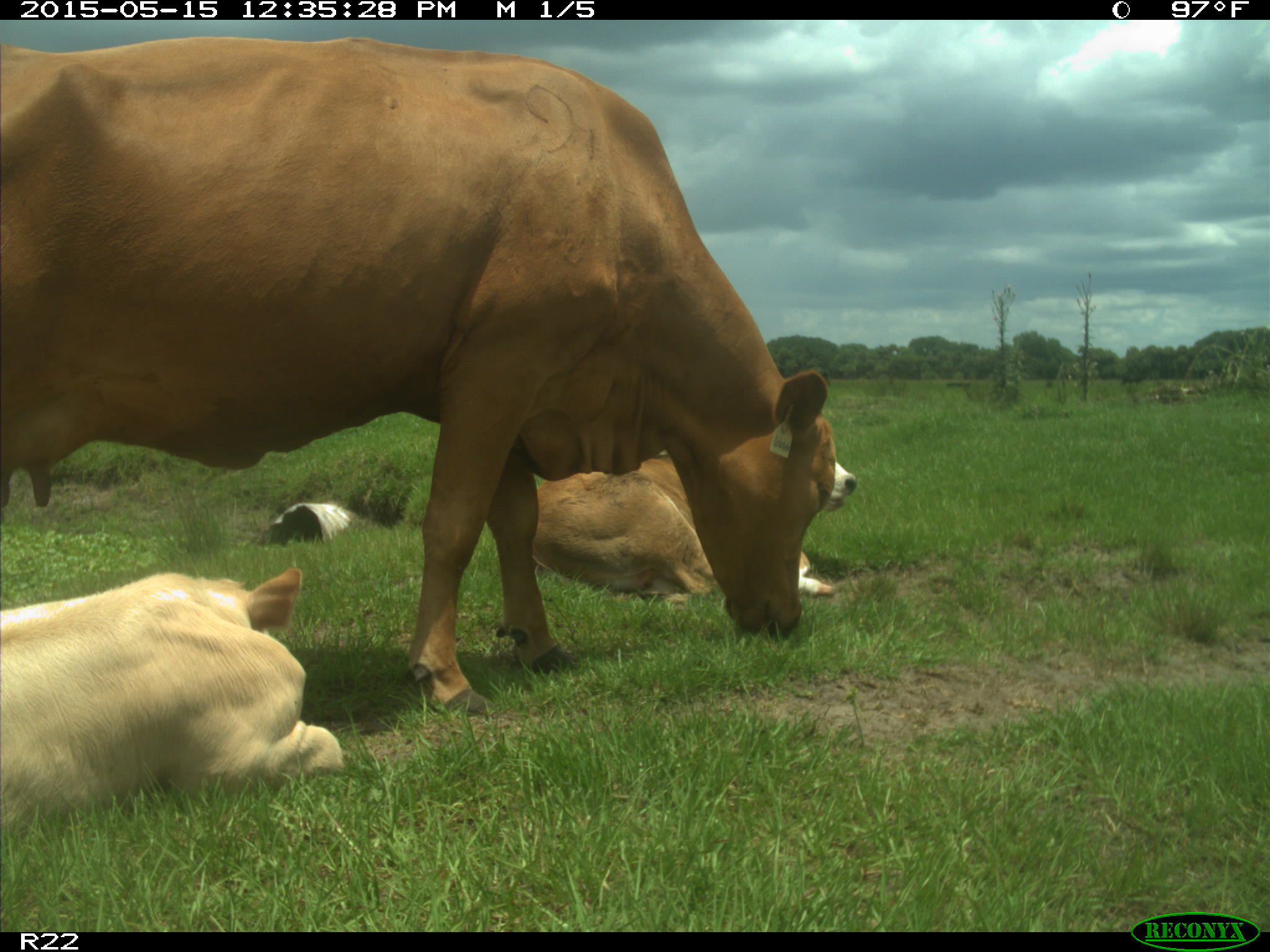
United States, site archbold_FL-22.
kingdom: Animalia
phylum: Chordata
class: Mammalia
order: Artiodactyla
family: Bovidae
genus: Bos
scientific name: Bos taurus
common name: domestic cow